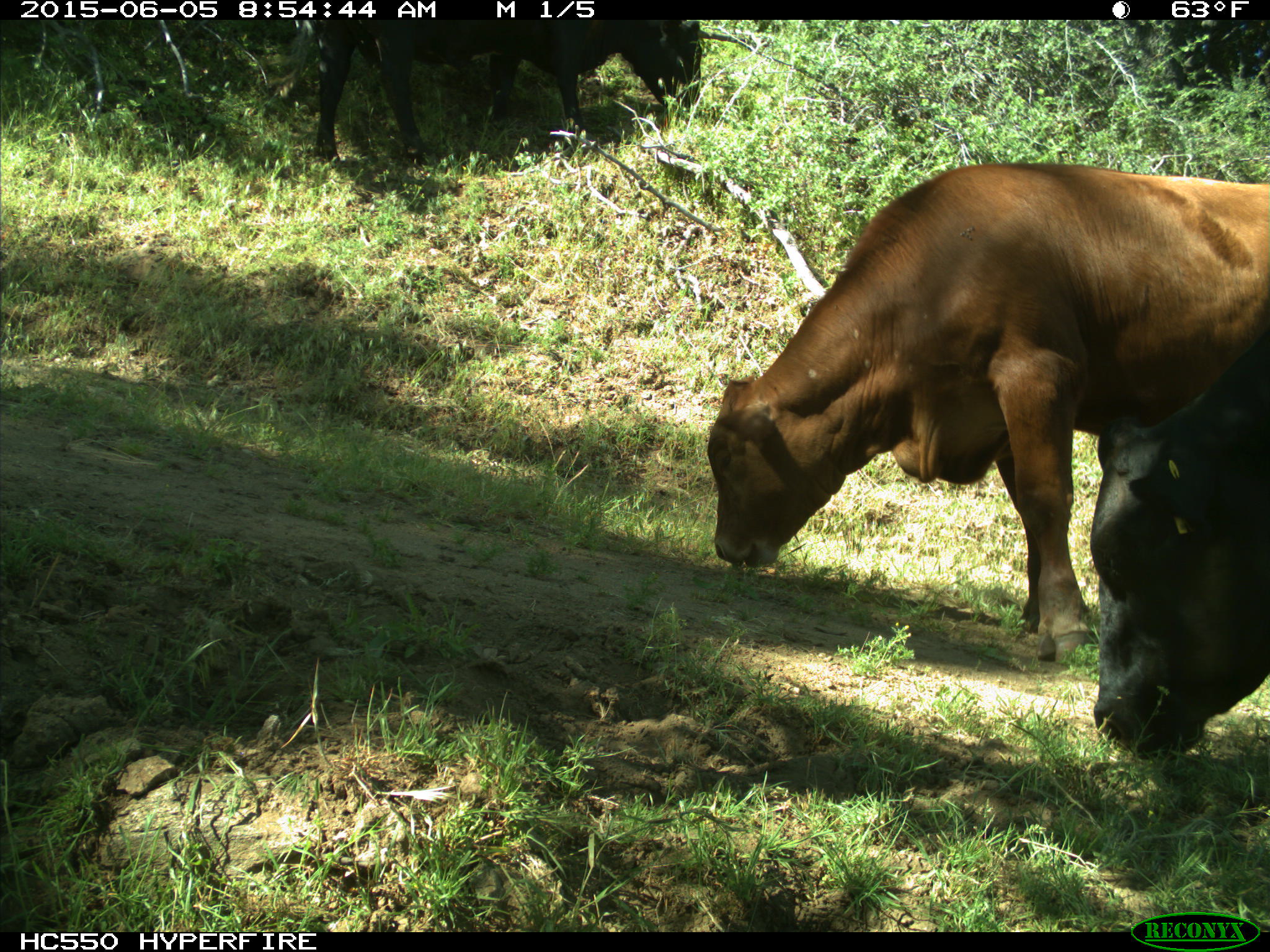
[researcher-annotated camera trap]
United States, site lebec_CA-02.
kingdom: Animalia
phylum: Chordata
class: Mammalia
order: Artiodactyla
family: Bovidae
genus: Bos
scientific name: Bos taurus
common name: domestic cow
Bos taurus (domestic cow).